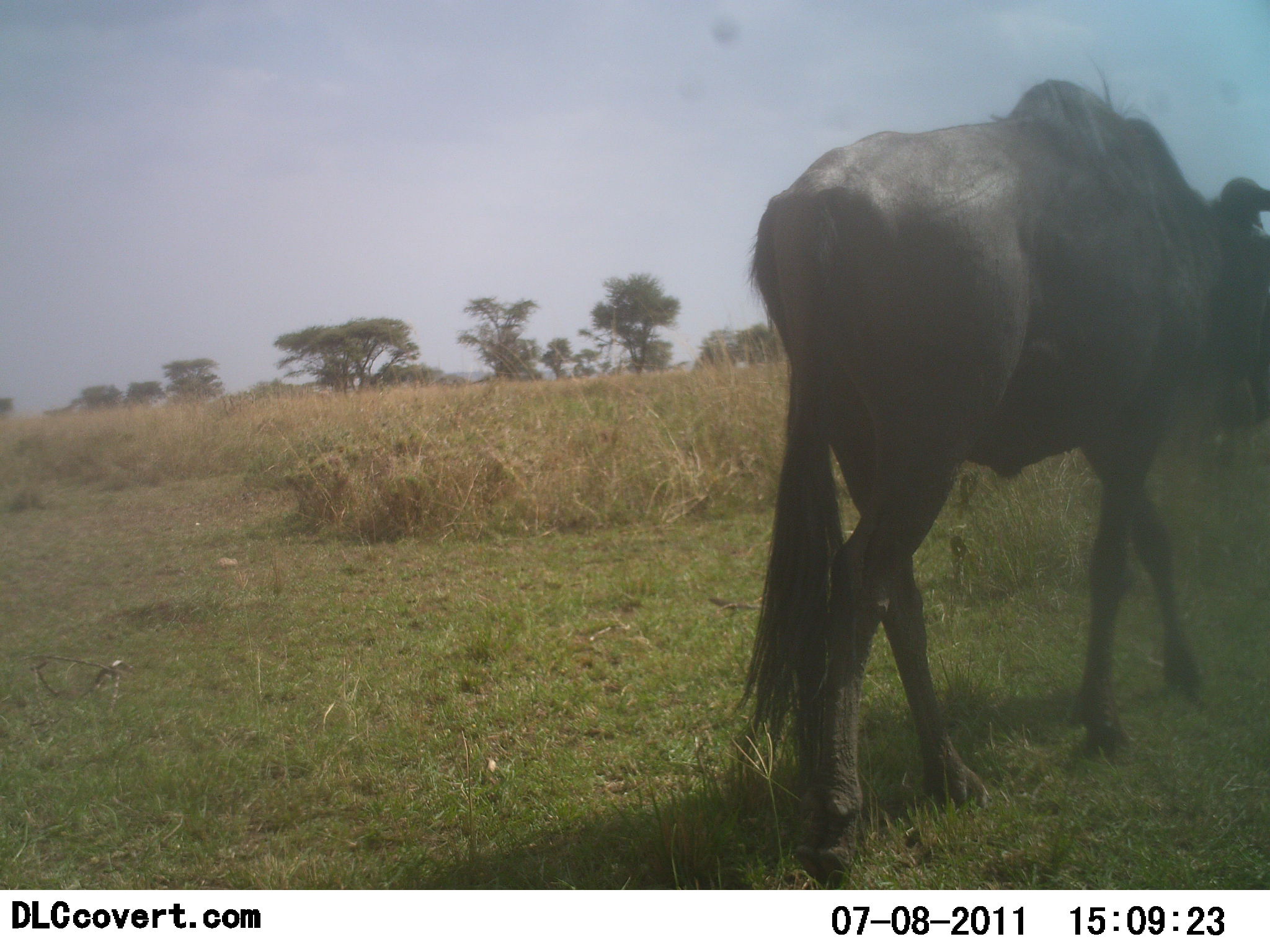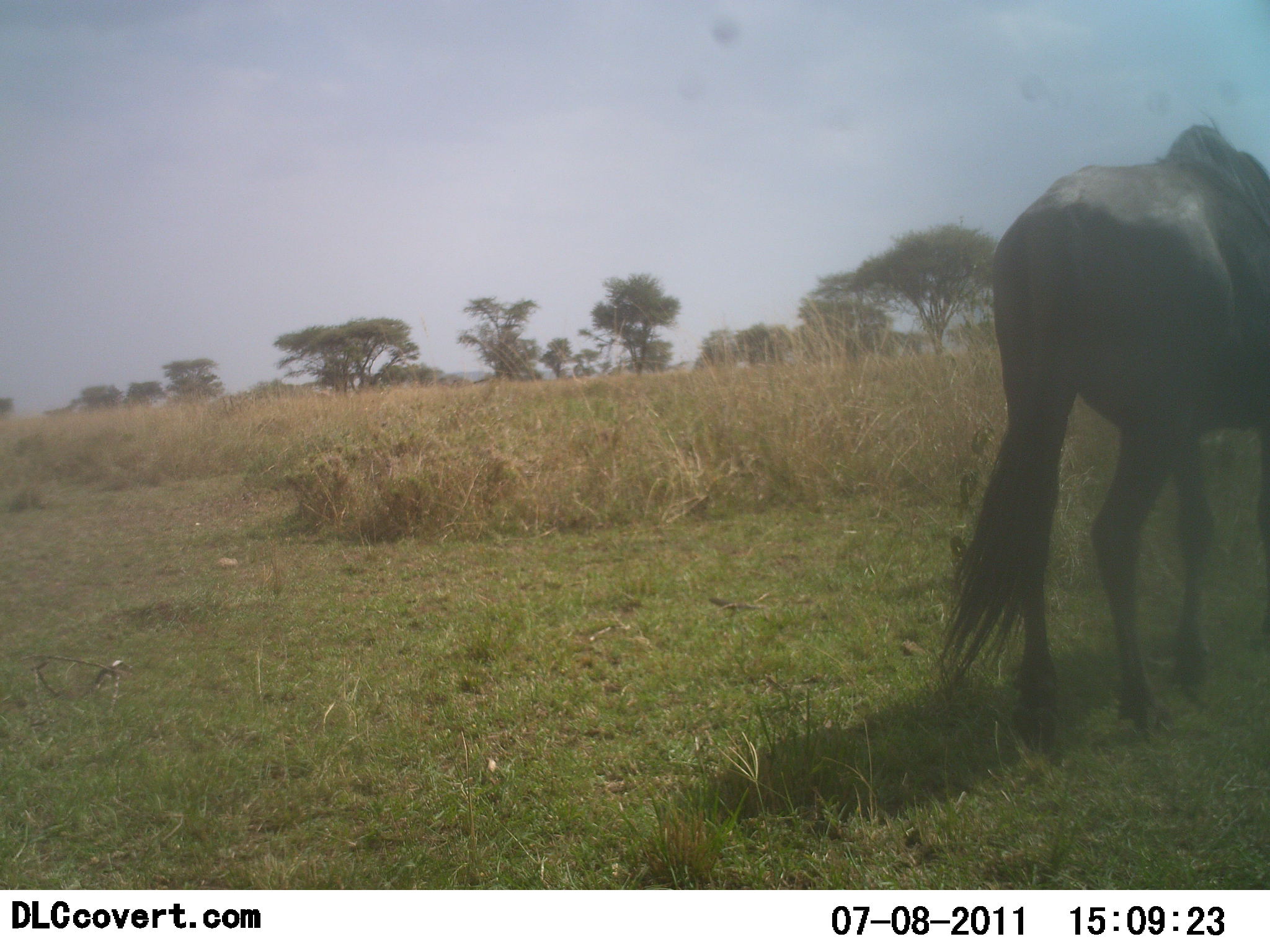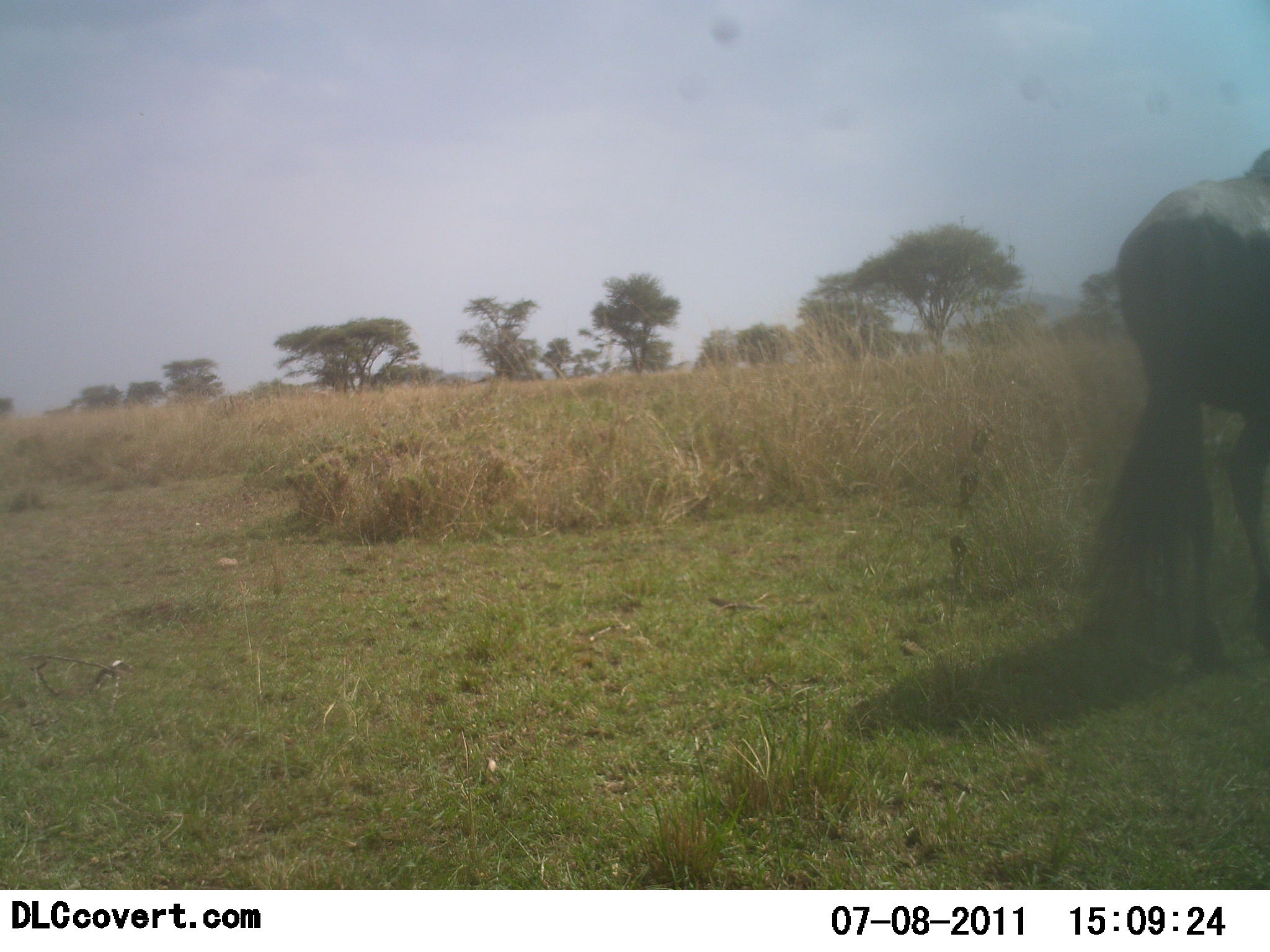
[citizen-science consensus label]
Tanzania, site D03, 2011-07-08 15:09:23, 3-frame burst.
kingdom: Animalia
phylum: Chordata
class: Mammalia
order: Artiodactyla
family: Bovidae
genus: Connochaetes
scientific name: Connochaetes taurinus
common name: blue wildebeest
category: wildebeest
Wildebeest (blue wildebeest) (Connochaetes taurinus), count 1. Behavior (volunteer vote fractions): standing 0%, resting 0%, moving 100%, interacting 0%. Young present (vote fraction): 0%. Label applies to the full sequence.